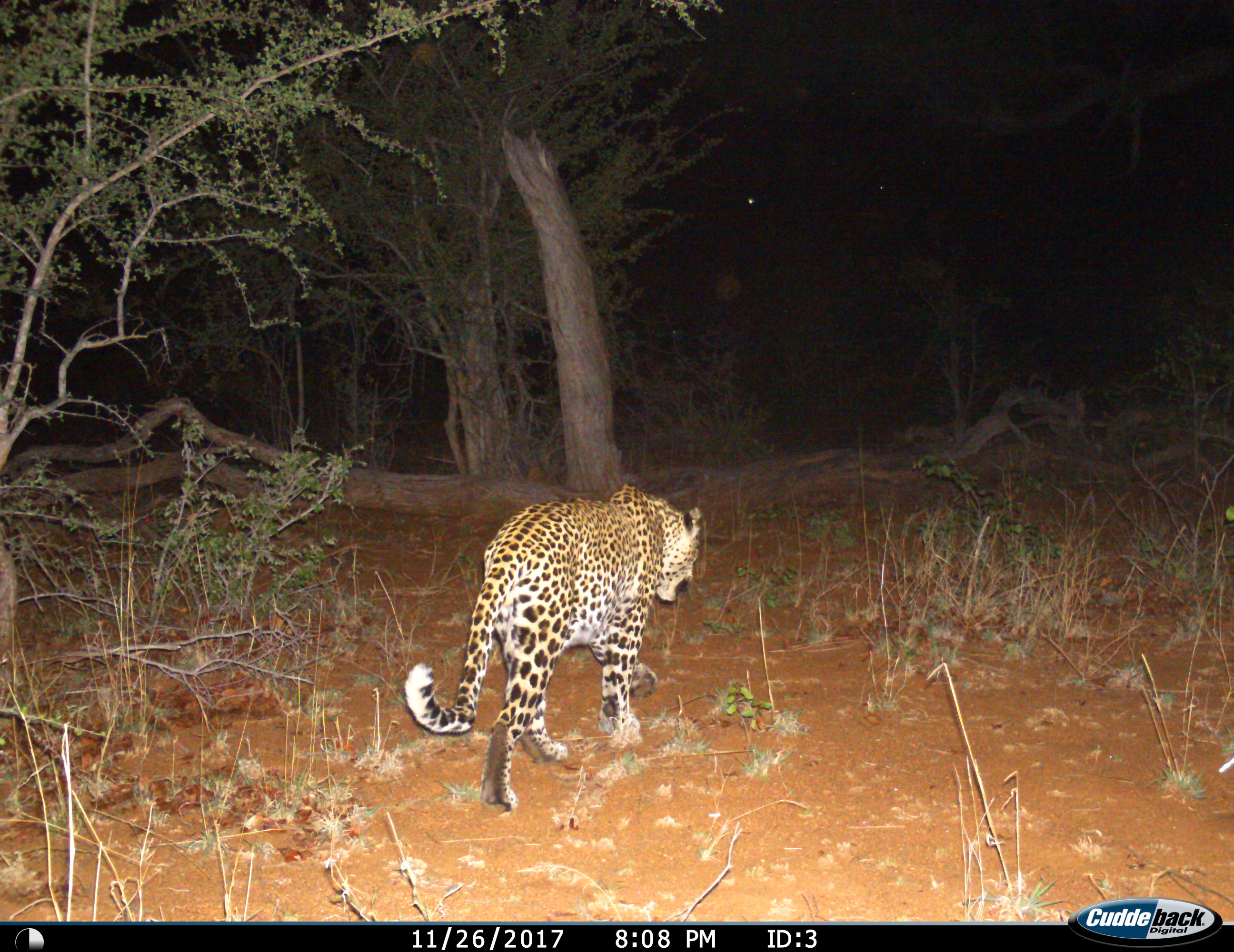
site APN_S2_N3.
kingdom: Animalia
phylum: Chordata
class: Mammalia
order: Carnivora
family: Felidae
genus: Panthera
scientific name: Panthera pardus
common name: leopard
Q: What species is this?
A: Leopard (Panthera pardus).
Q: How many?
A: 1.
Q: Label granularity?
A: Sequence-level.